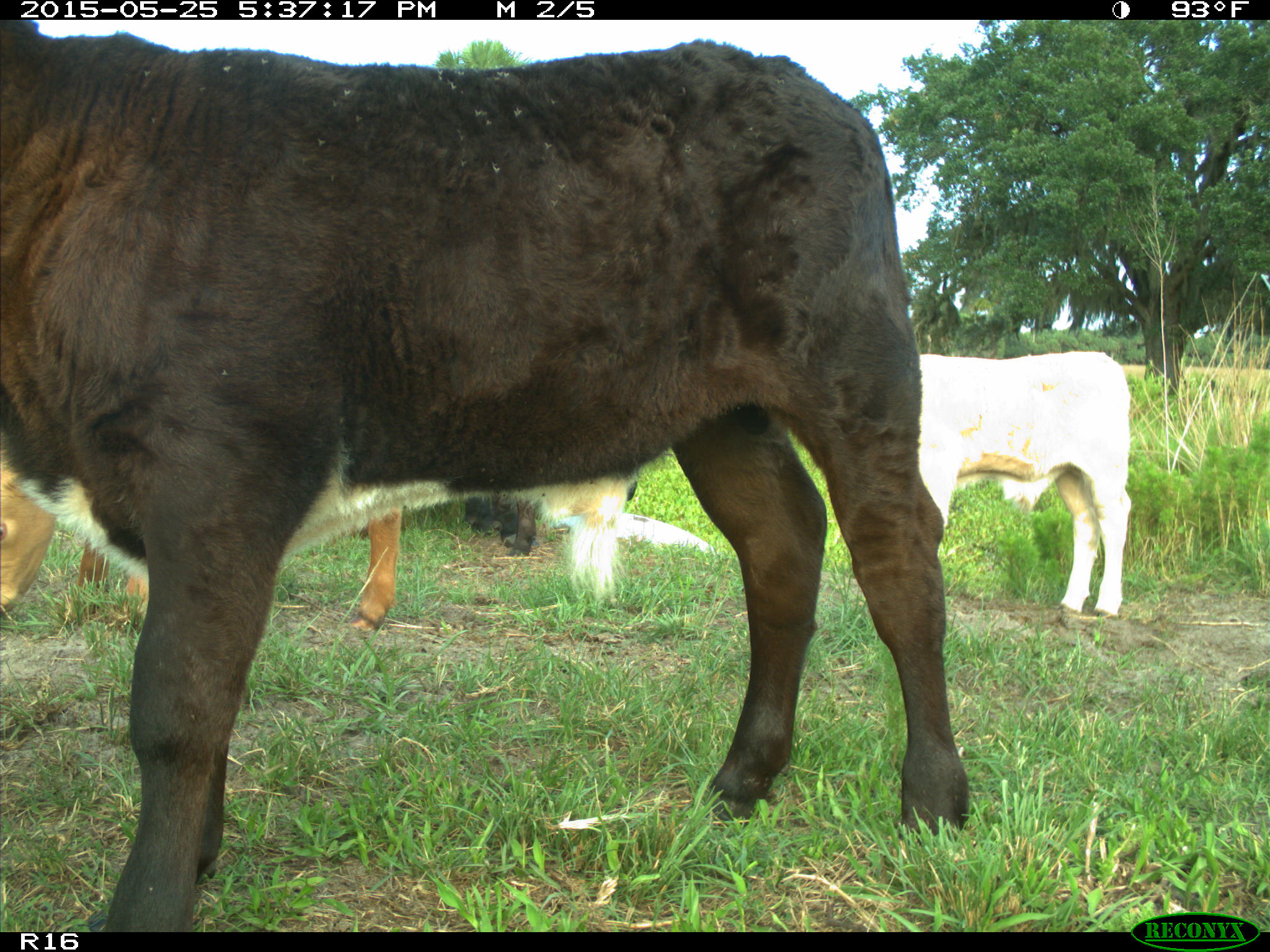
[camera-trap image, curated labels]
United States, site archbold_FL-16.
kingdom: Animalia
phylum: Chordata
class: Mammalia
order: Artiodactyla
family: Bovidae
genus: Bos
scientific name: Bos taurus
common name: domestic cow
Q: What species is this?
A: Bos taurus (domestic cow).